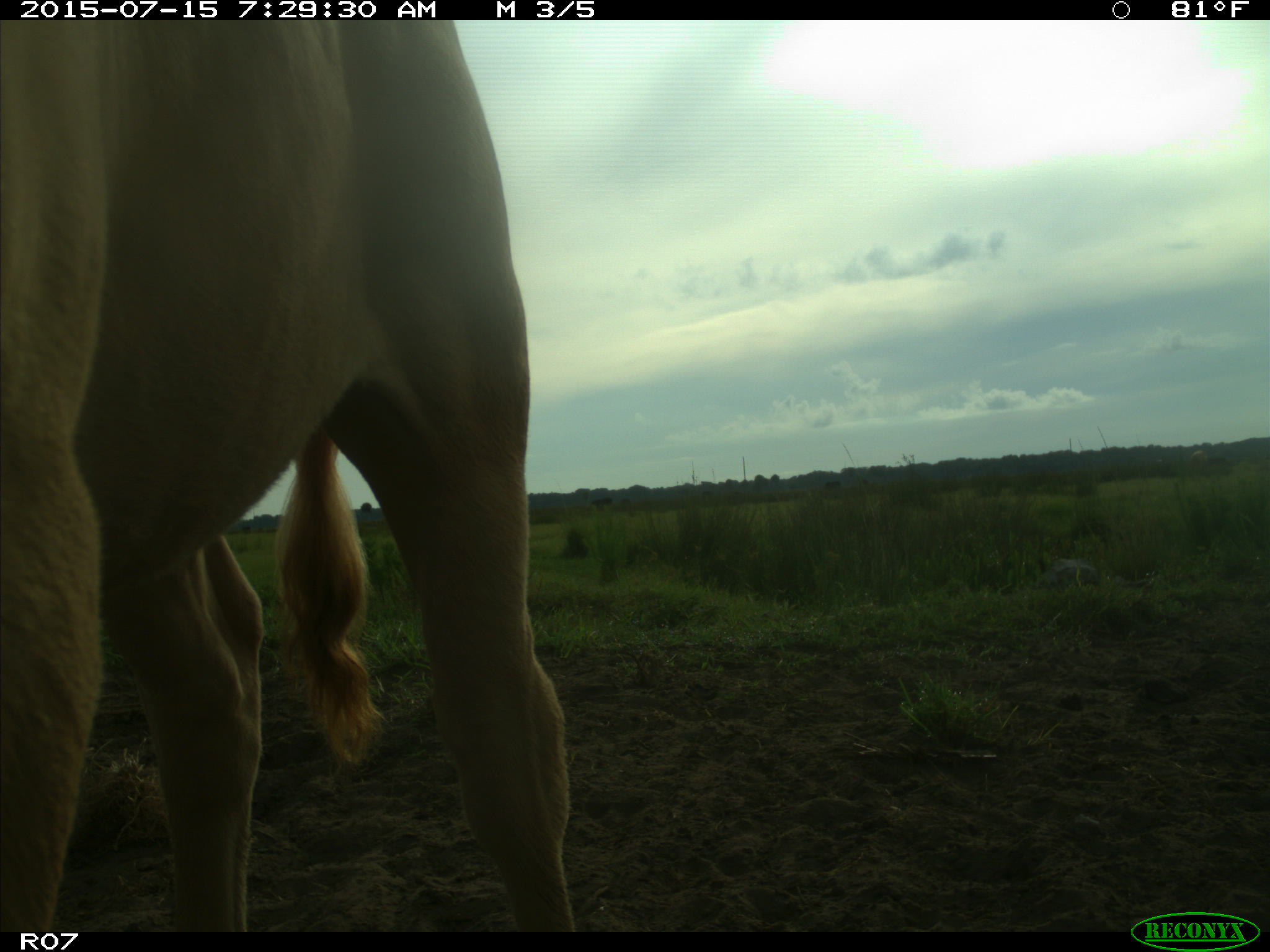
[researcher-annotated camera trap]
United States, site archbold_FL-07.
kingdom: Animalia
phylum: Chordata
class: Mammalia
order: Artiodactyla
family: Bovidae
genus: Bos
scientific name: Bos taurus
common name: domestic cow